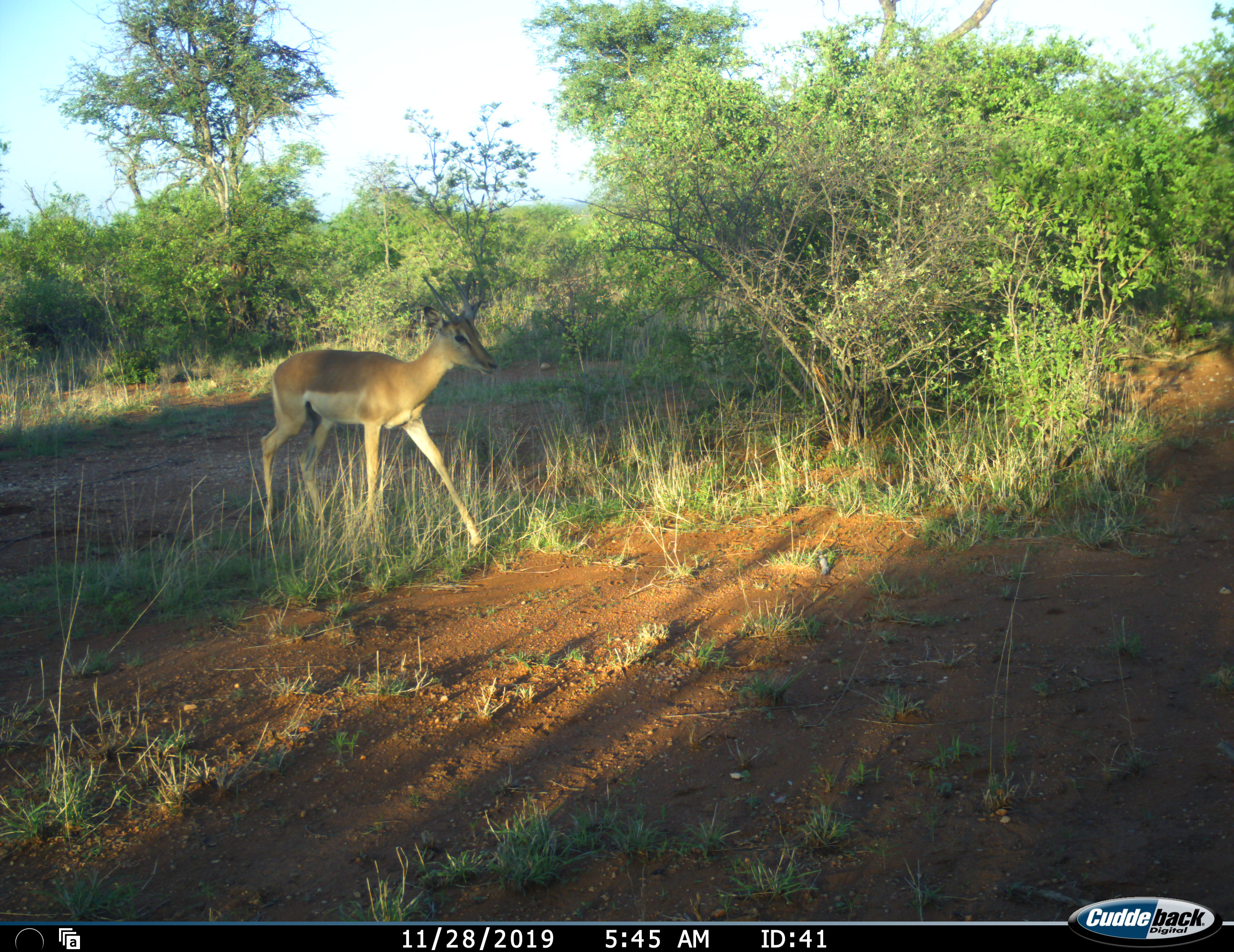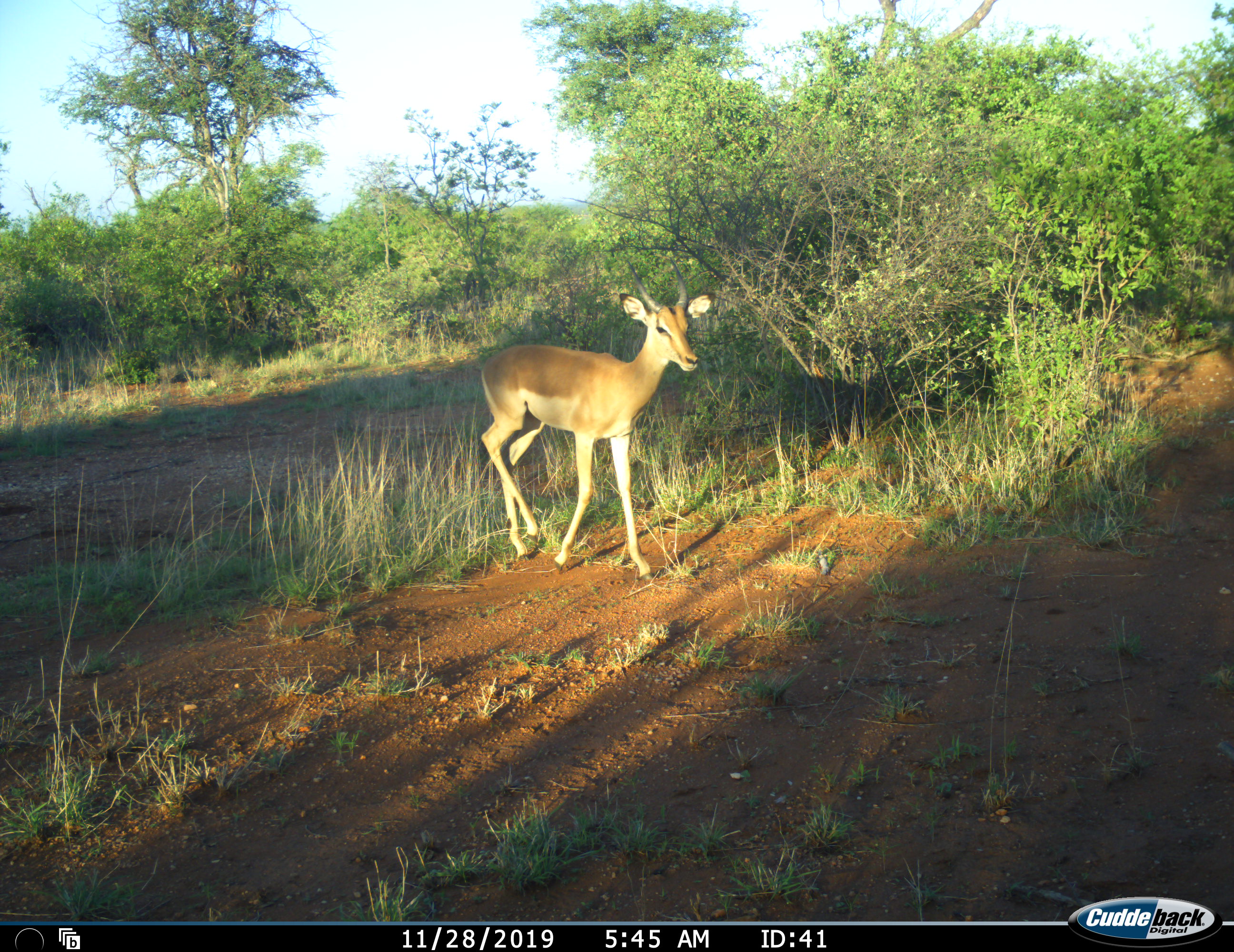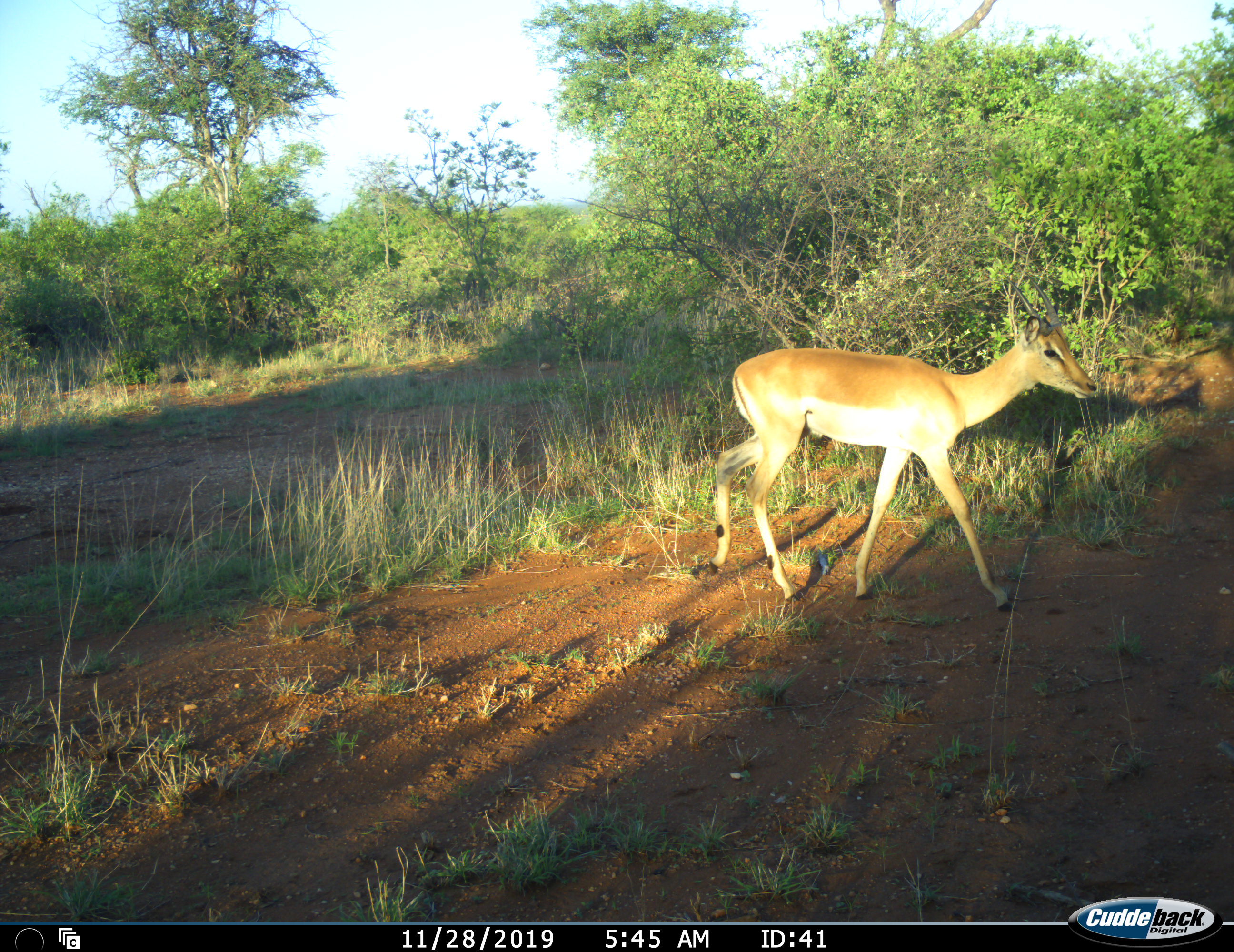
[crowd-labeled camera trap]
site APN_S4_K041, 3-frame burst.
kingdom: Animalia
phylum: Chordata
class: Mammalia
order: Artiodactyla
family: Bovidae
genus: Aepyceros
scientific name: Aepyceros melampus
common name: impala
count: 1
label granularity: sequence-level